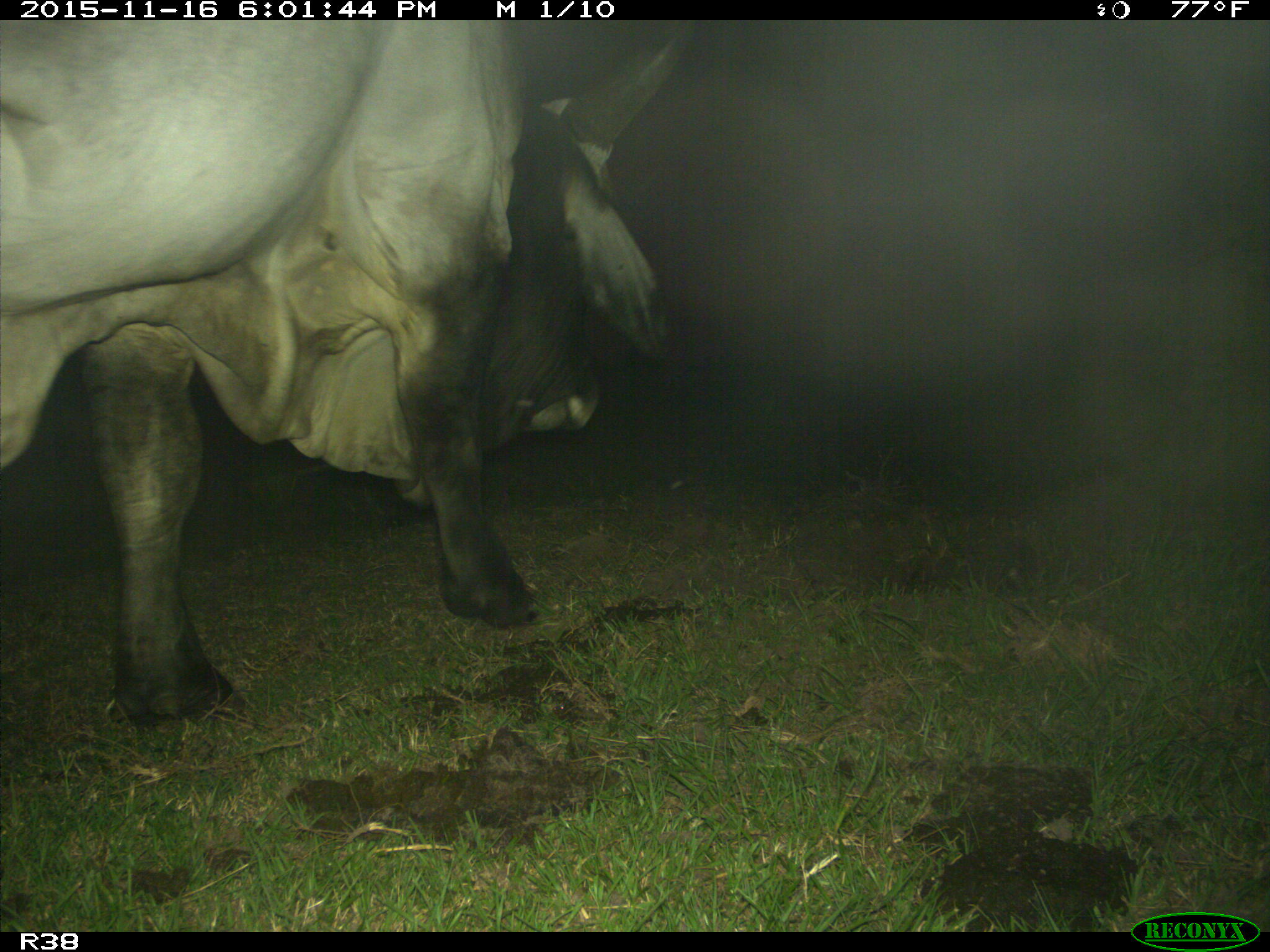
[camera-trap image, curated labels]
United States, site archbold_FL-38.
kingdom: Animalia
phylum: Chordata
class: Mammalia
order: Artiodactyla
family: Bovidae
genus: Bos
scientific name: Bos taurus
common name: domestic cow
Bos taurus (domestic cow).